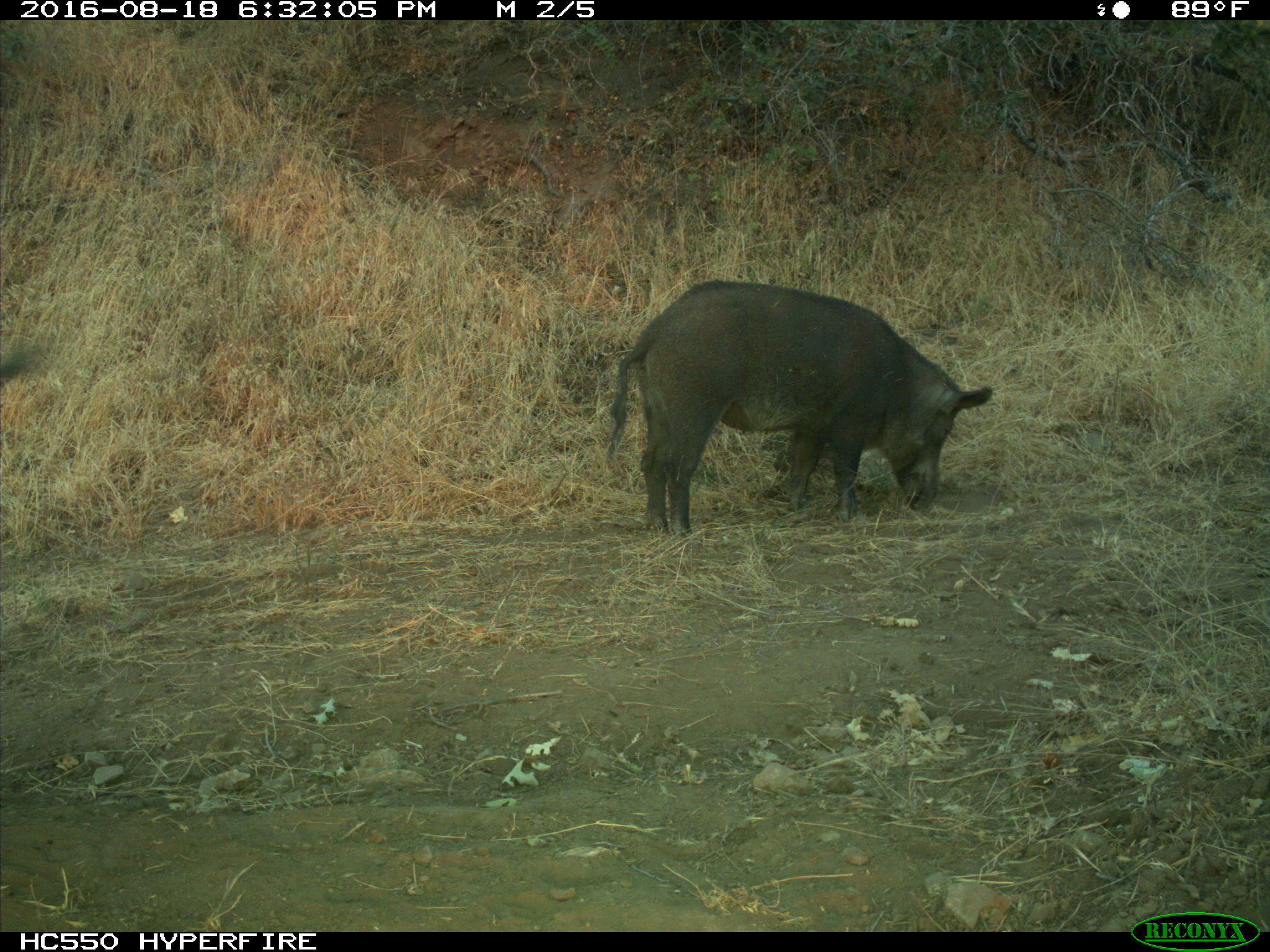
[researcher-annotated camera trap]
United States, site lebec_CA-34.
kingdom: Animalia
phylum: Chordata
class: Mammalia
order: Artiodactyla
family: Suidae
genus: Sus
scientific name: Sus scrofa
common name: wild boar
Sus scrofa (wild boar).